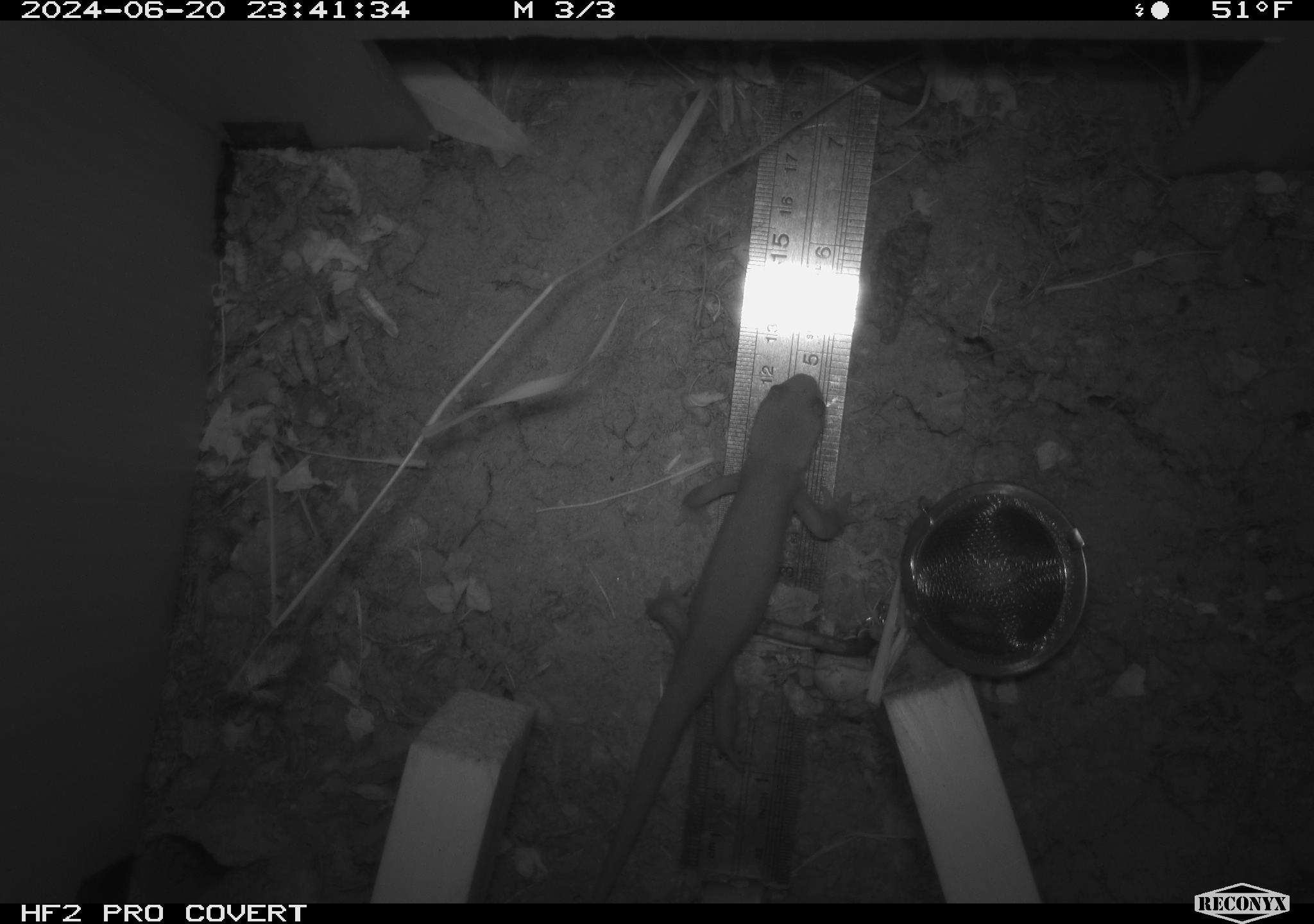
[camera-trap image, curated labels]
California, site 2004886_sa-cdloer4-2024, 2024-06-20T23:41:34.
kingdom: Animalia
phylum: Chordata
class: Amphibia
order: Caudata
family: Salamandridae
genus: Taricha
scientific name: Taricha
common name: pacific newts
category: taricha species